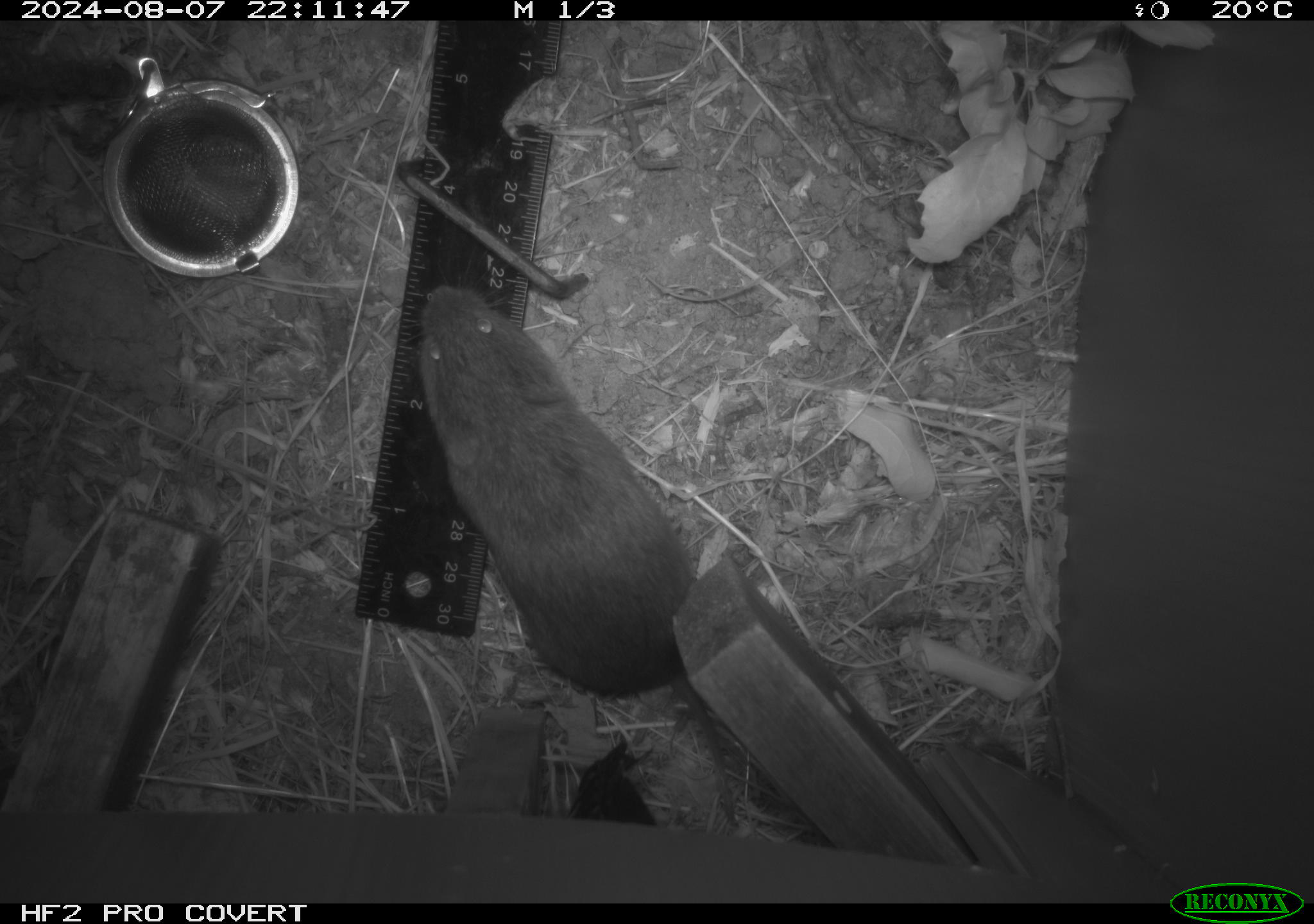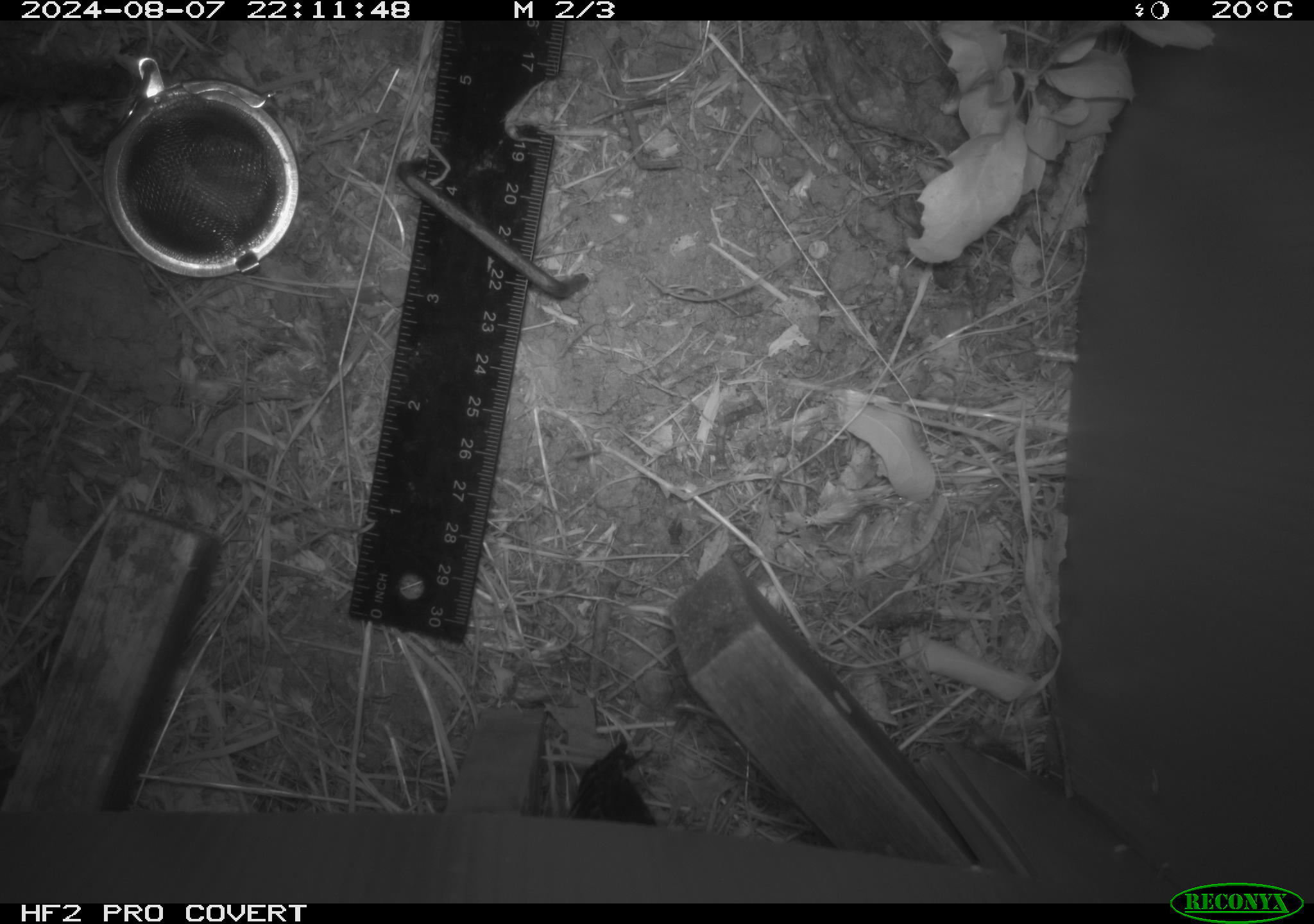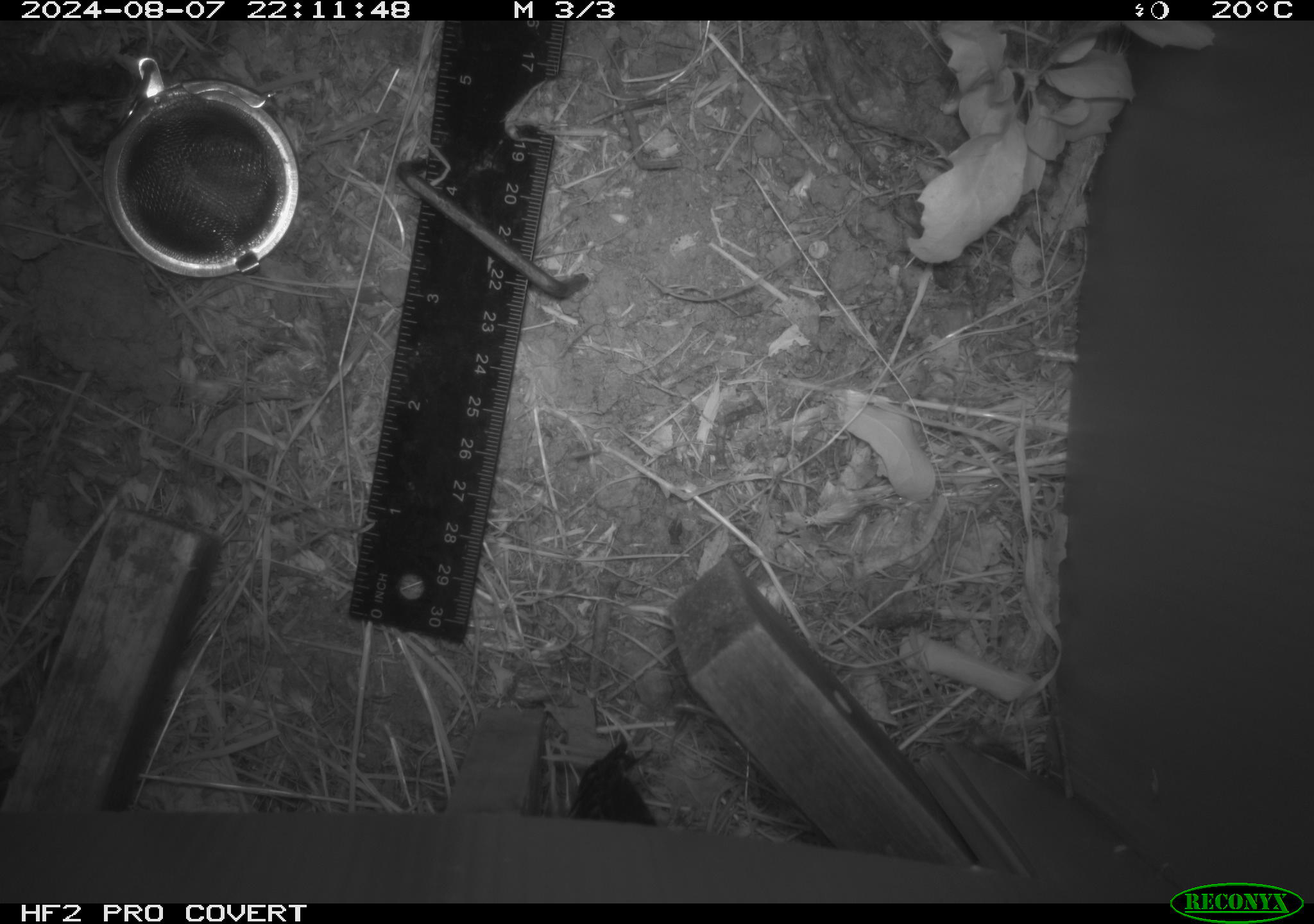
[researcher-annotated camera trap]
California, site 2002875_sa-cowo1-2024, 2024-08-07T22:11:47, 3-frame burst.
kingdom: Animalia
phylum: Chordata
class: Mammalia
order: Rodentia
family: Cricetidae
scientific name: Arvicolinae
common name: voles, lemmings, and muskrats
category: arvicolinae subfamily